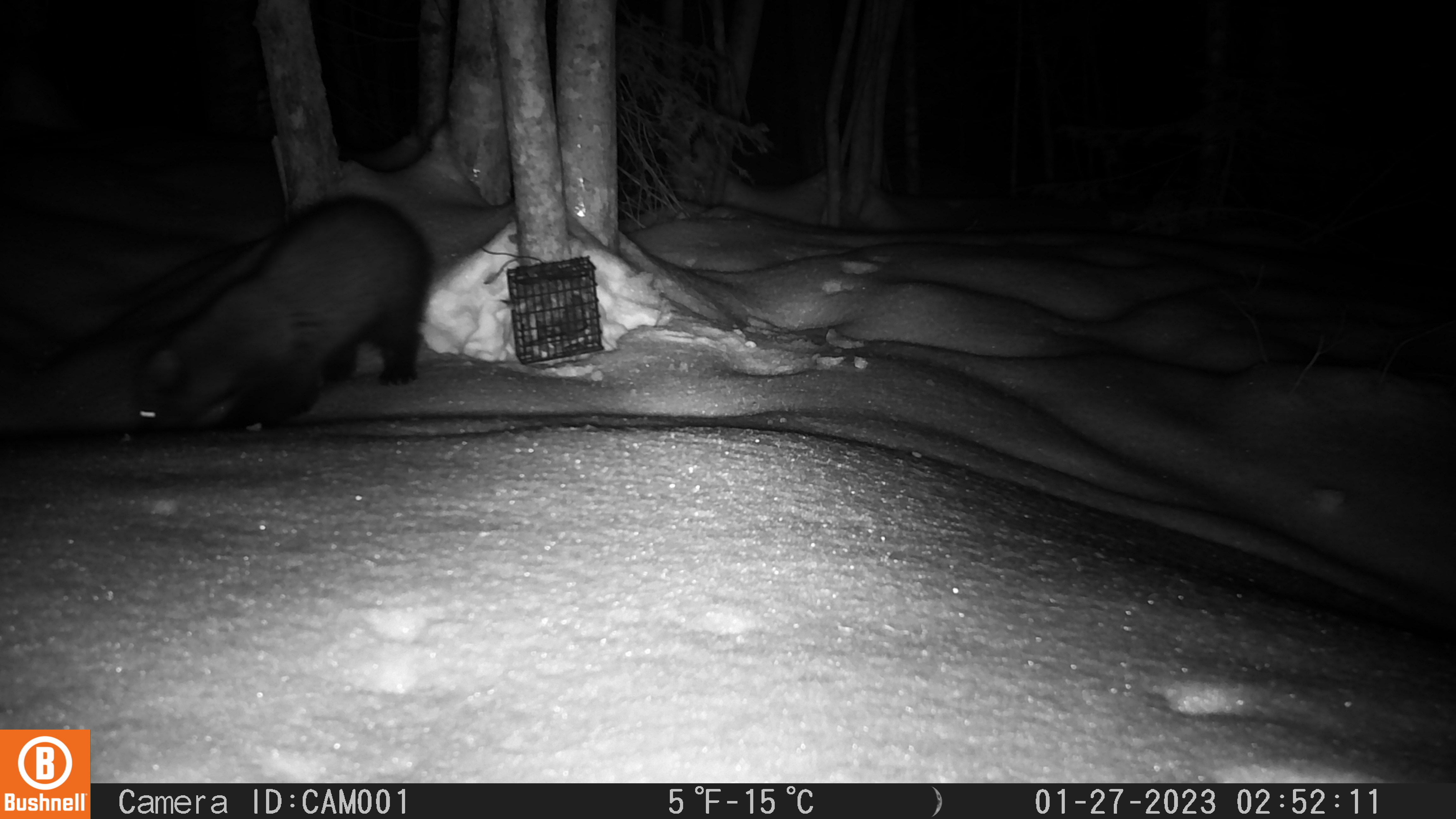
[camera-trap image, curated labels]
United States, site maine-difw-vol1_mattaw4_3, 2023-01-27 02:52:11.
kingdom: Animalia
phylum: Chordata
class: Mammalia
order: Carnivora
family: Mustelidae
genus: Pekania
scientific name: Pekania pennanti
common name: fisher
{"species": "fisher (Pekania pennanti)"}